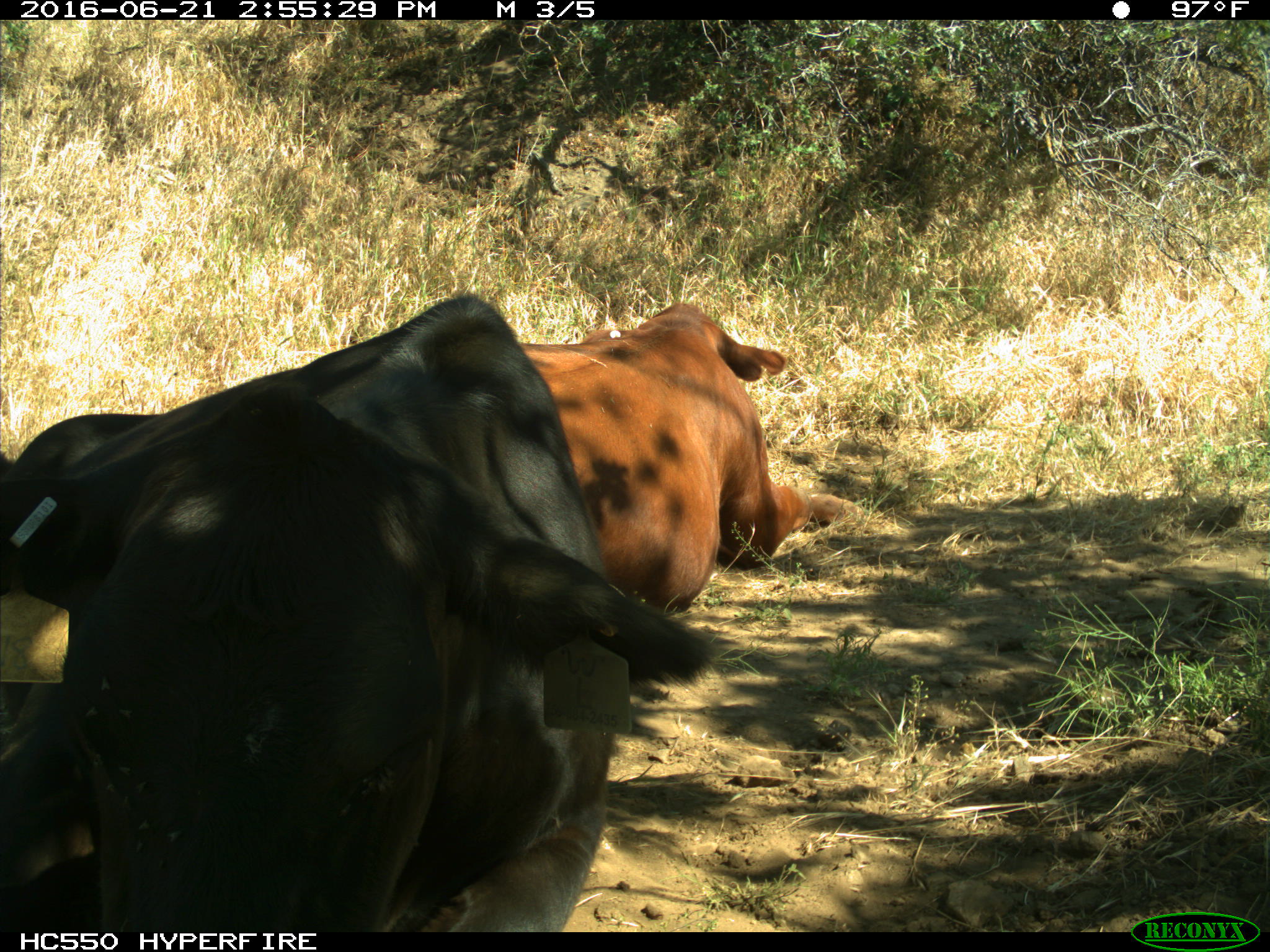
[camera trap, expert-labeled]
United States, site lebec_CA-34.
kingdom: Animalia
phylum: Chordata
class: Mammalia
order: Artiodactyla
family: Bovidae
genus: Bos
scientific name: Bos taurus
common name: domestic cow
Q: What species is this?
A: Bos taurus (domestic cow).